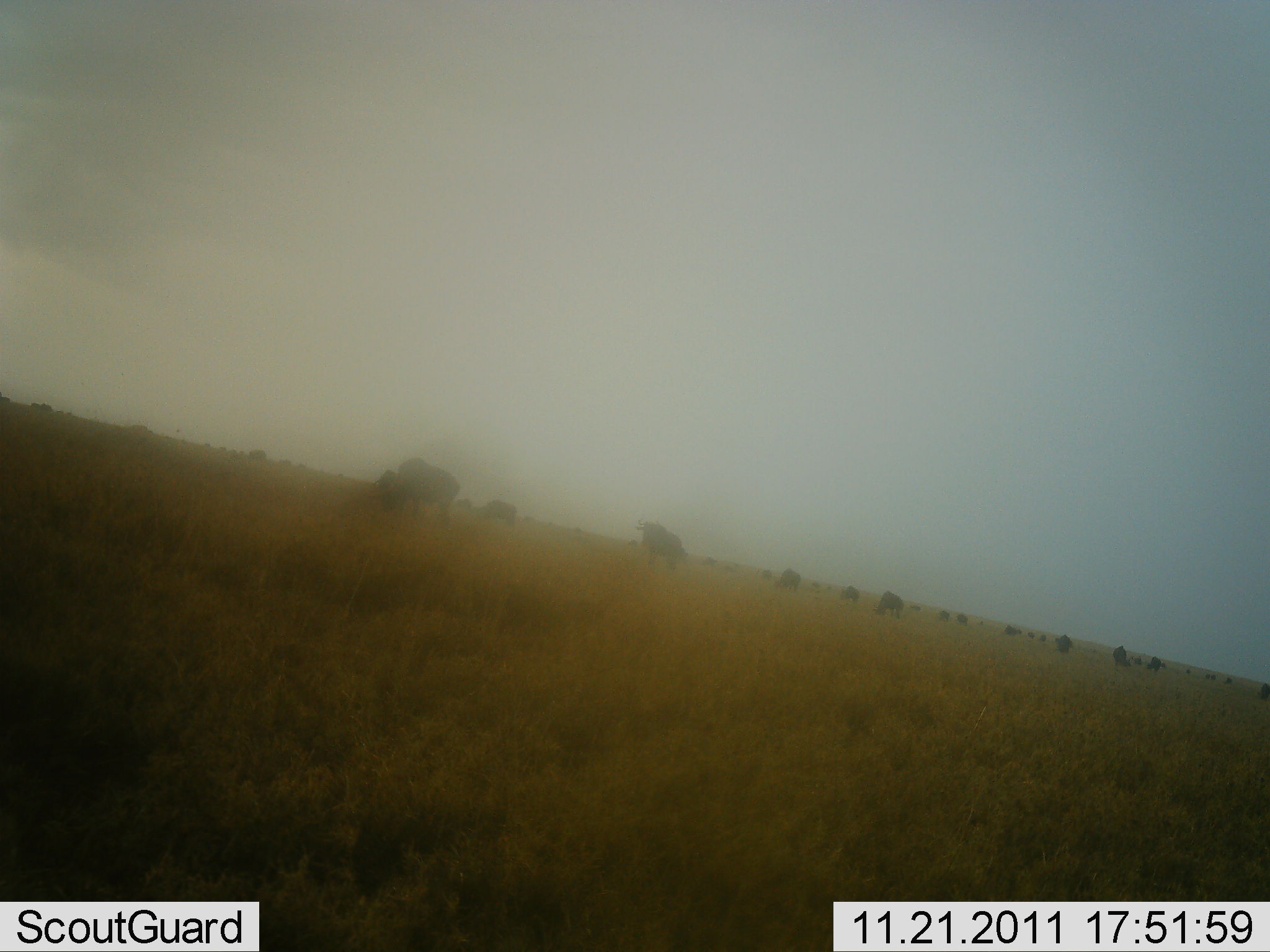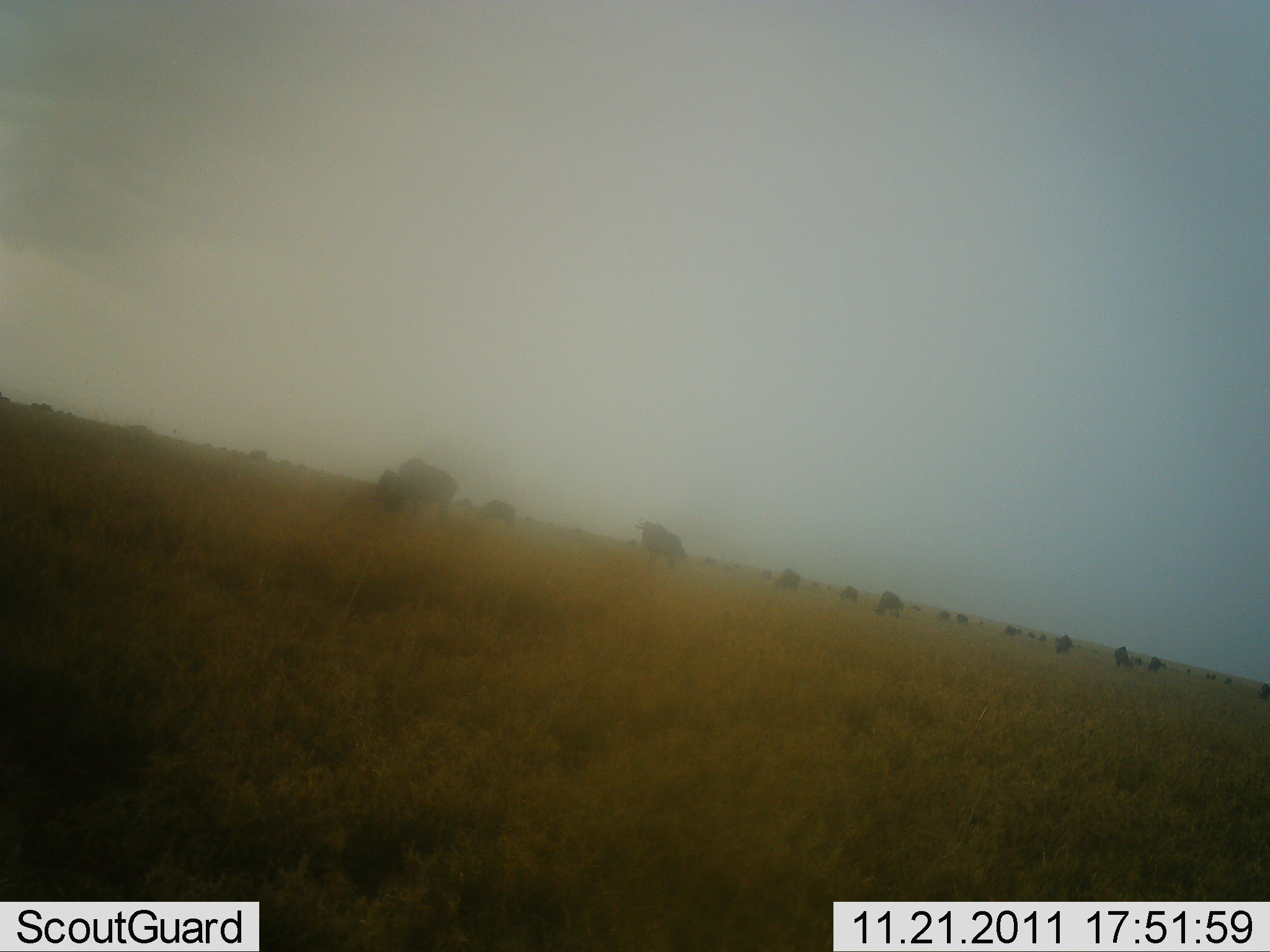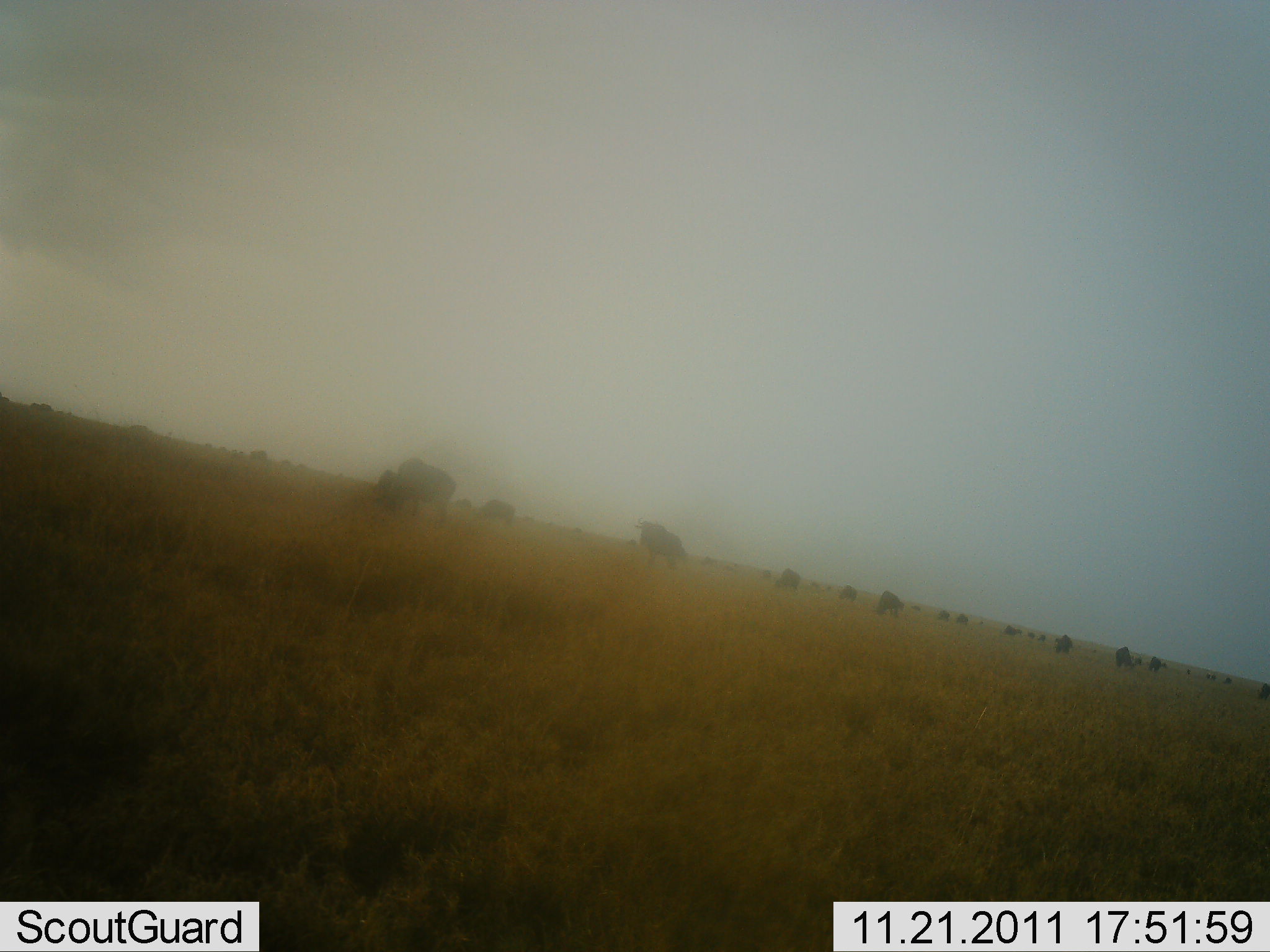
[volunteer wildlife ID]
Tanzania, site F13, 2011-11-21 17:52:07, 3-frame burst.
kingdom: Animalia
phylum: Chordata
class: Mammalia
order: Artiodactyla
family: Bovidae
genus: Connochaetes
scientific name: Connochaetes taurinus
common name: blue wildebeest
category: wildebeest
Wildebeest (blue wildebeest) (Connochaetes taurinus), count 11-50. Behavior (volunteer vote fractions): standing 55%, resting 9%, moving 18%, interacting 0%. Young present (vote fraction): 0%. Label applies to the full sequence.